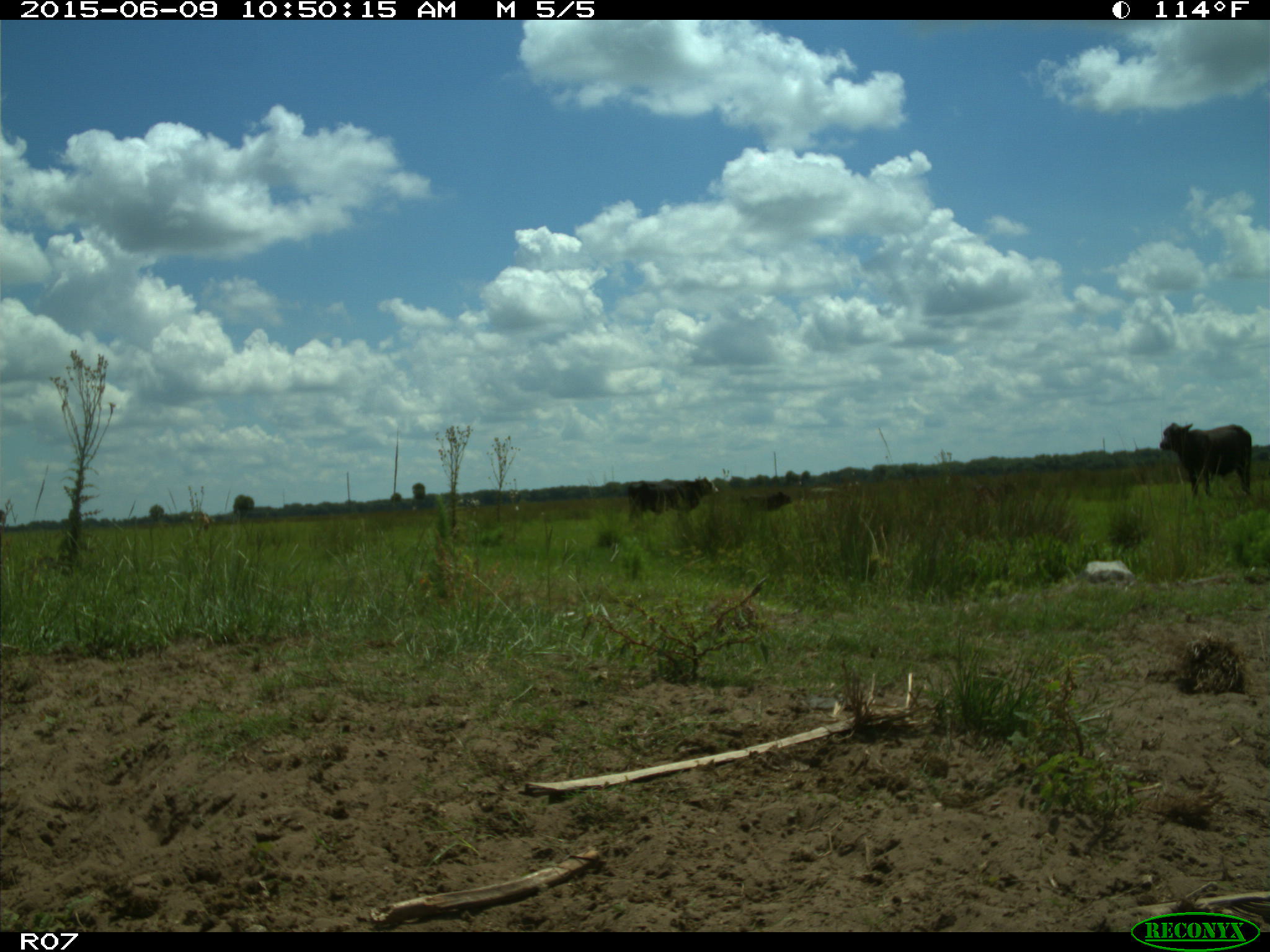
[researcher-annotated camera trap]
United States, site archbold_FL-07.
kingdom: Animalia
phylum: Chordata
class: Mammalia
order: Artiodactyla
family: Bovidae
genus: Bos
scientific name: Bos taurus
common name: domestic cow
Bos taurus (domestic cow).